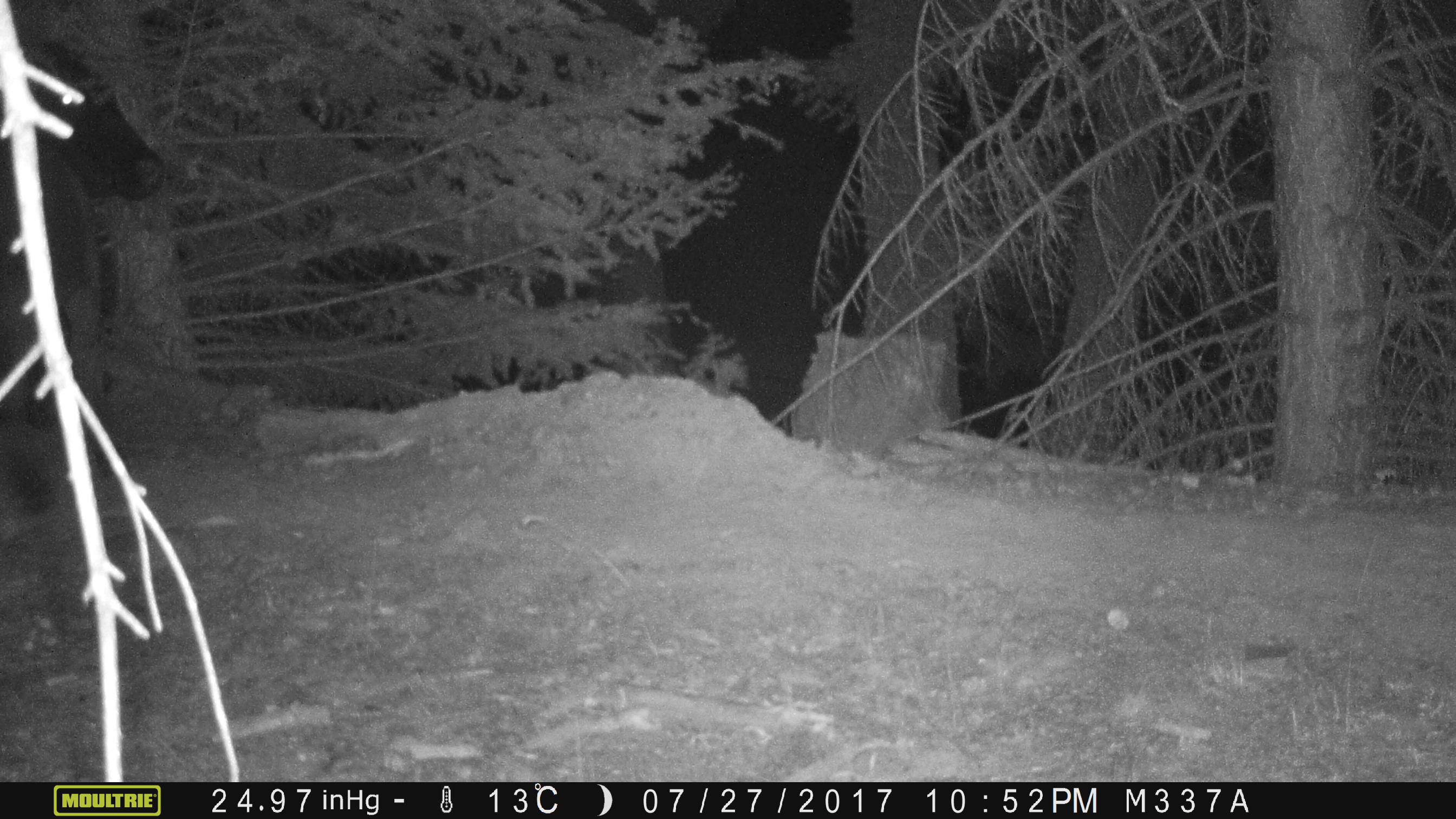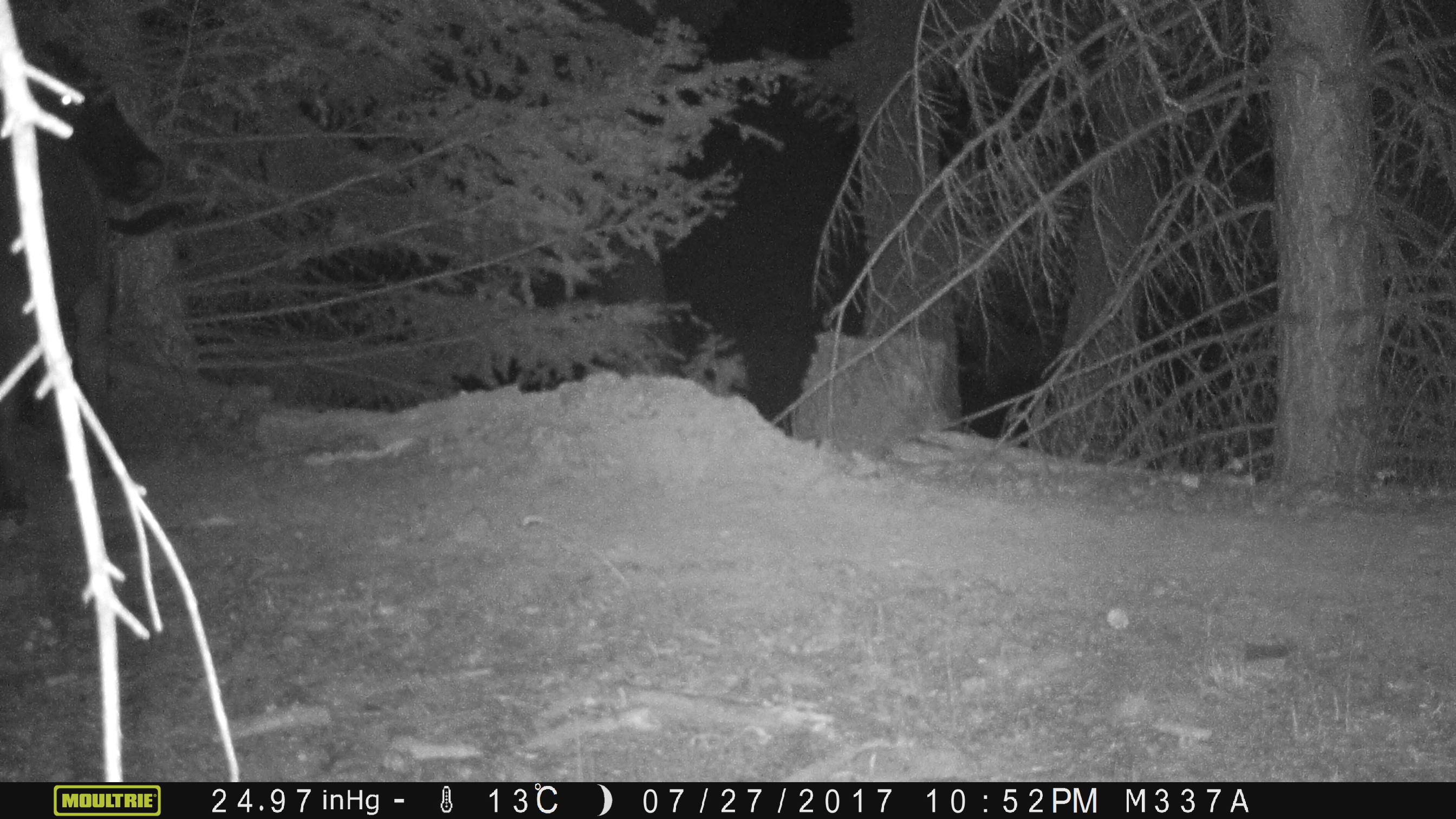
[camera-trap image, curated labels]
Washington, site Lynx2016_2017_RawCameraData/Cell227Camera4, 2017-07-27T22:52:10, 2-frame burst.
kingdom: Animalia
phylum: Chordata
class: Mammalia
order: Artiodactyla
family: Bovidae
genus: Bos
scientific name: Bos taurus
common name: domestic cattle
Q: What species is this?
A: Domestic cattle (Bos taurus).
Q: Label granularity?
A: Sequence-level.